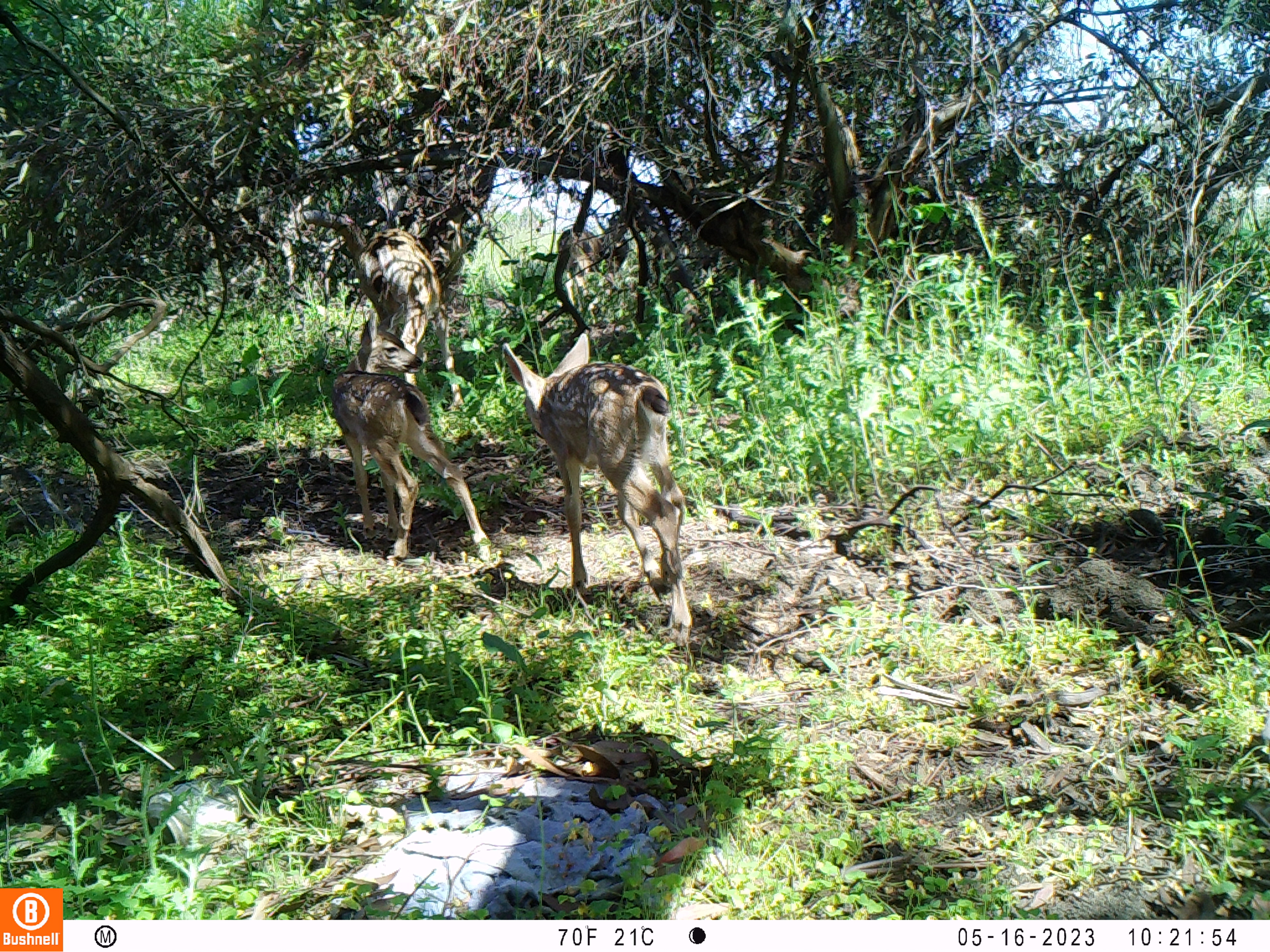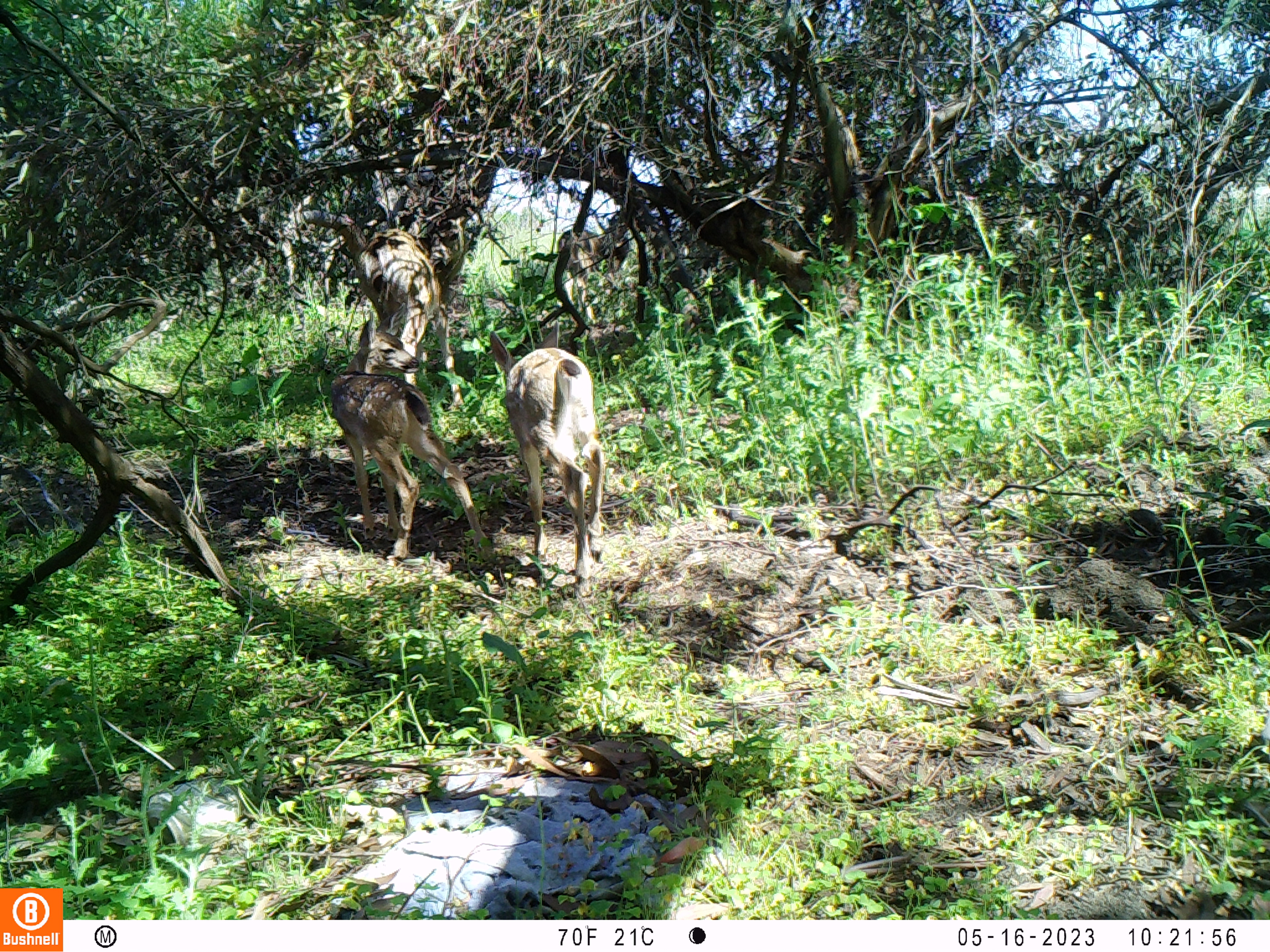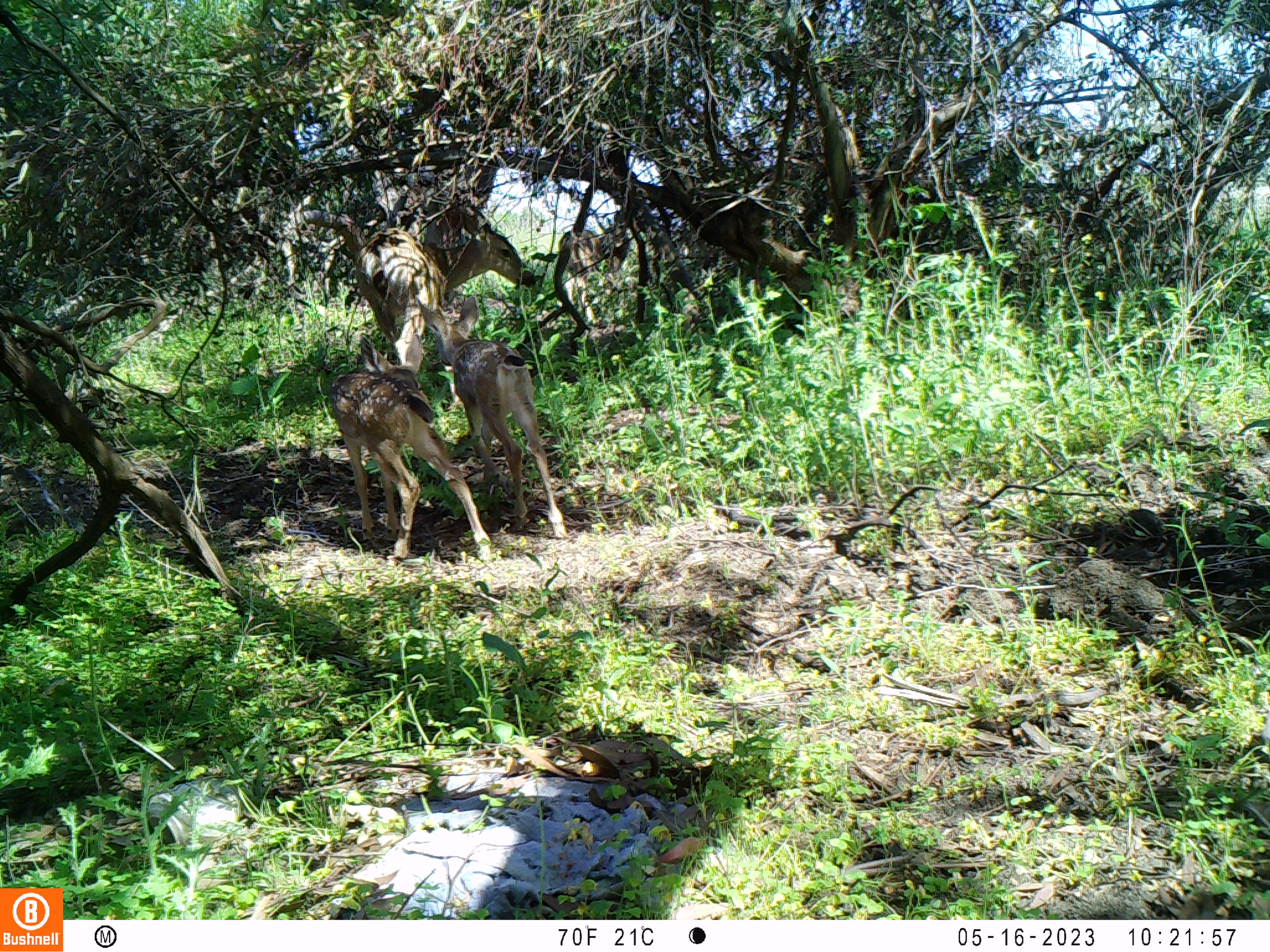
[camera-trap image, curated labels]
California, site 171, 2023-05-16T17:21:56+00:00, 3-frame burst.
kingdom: Animalia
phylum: Chordata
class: Mammalia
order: Artiodactyla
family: Cervidae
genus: Odocoileus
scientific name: Odocoileus hemionus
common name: mule deer